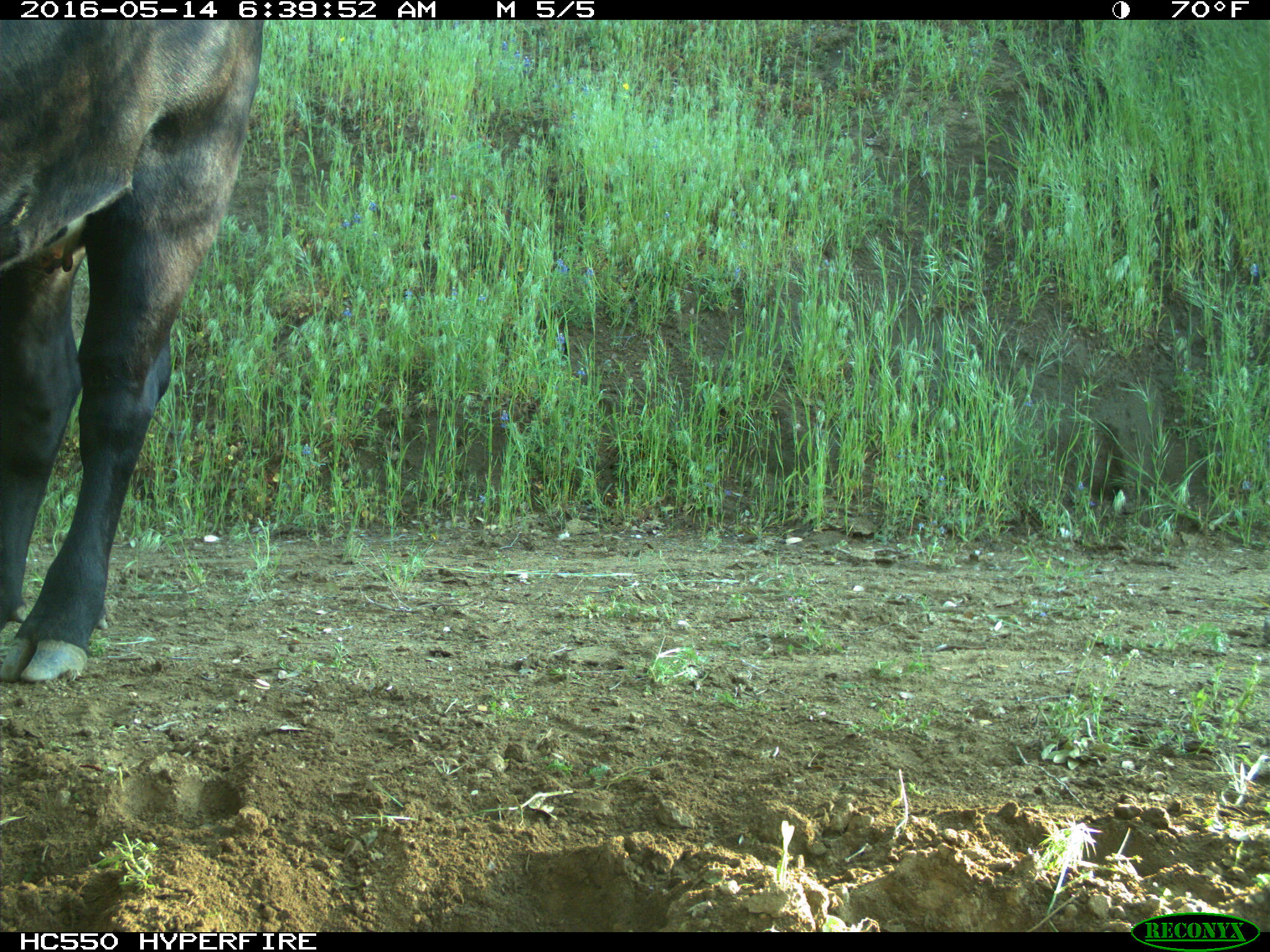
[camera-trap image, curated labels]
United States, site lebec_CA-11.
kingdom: Animalia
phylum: Chordata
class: Mammalia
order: Artiodactyla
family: Bovidae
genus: Bos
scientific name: Bos taurus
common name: domestic cow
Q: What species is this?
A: Bos taurus (domestic cow).